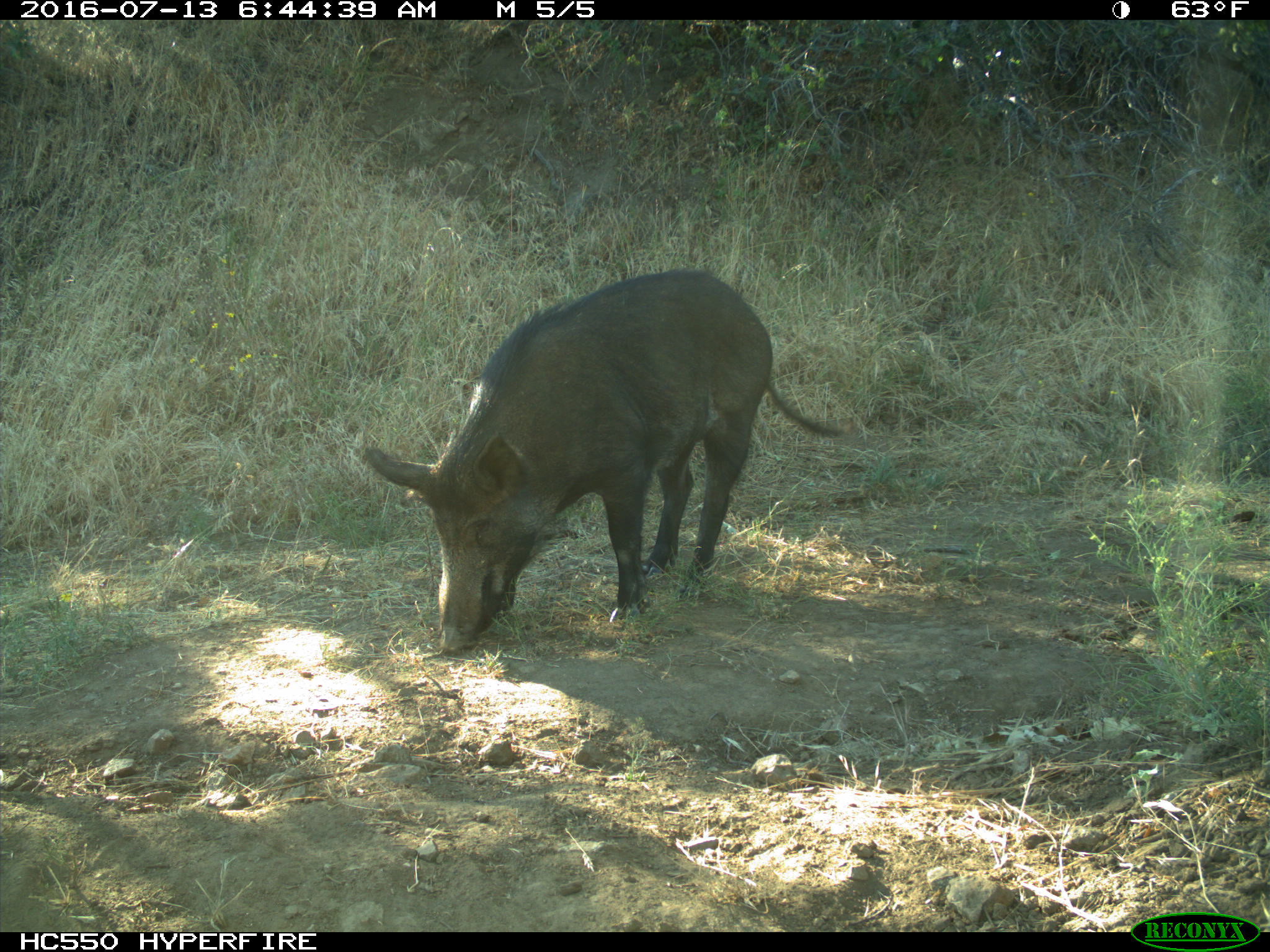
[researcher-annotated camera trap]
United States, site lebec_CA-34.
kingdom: Animalia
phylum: Chordata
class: Mammalia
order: Artiodactyla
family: Suidae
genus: Sus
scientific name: Sus scrofa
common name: wild boar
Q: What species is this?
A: Sus scrofa (wild boar).